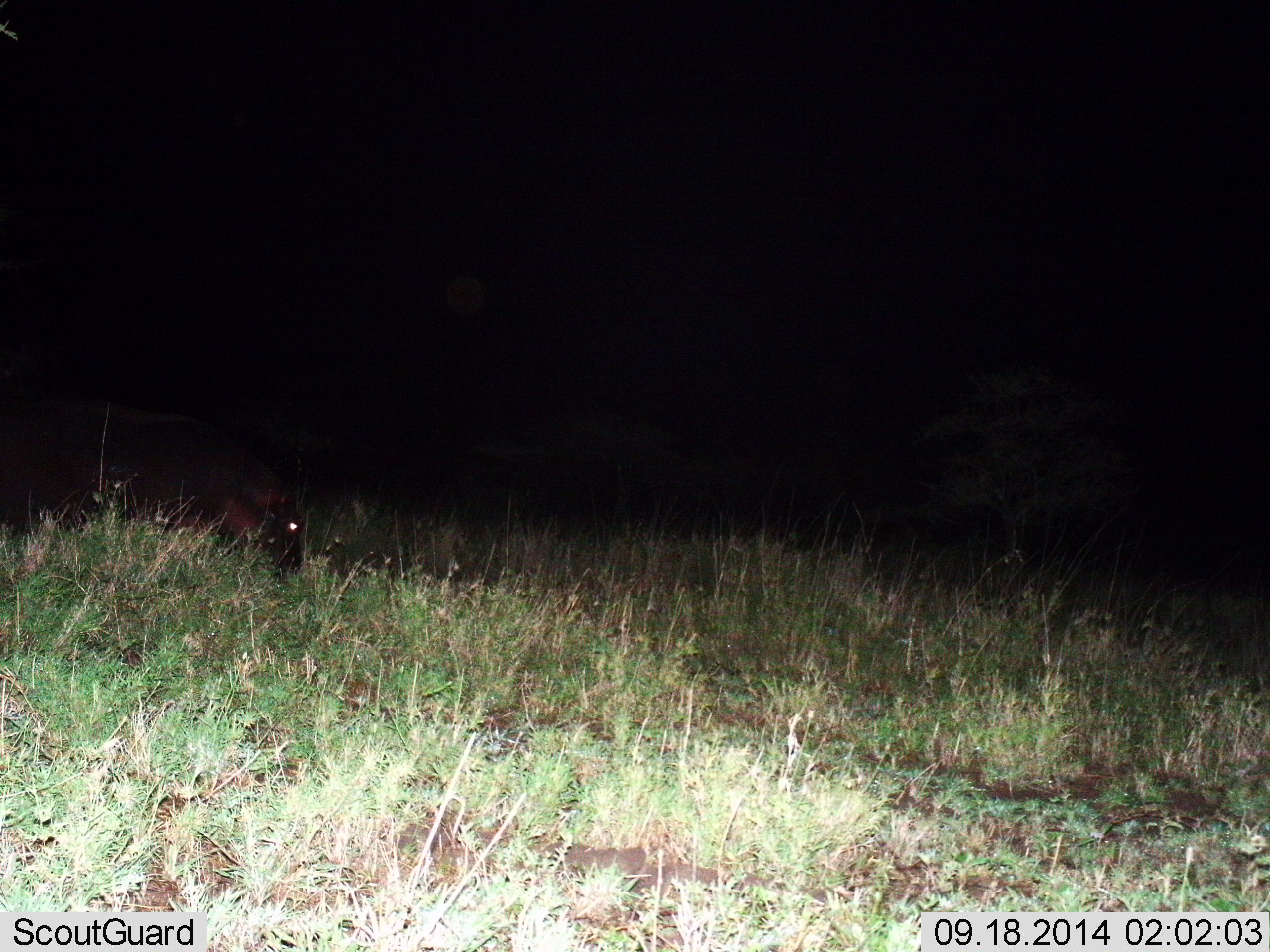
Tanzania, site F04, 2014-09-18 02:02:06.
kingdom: Animalia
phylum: Chordata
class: Mammalia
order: Artiodactyla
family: Hippopotamidae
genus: Hippopotamus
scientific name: Hippopotamus amphibius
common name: hippopotamus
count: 1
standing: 33%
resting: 0%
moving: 44%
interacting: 0%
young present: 0%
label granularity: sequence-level